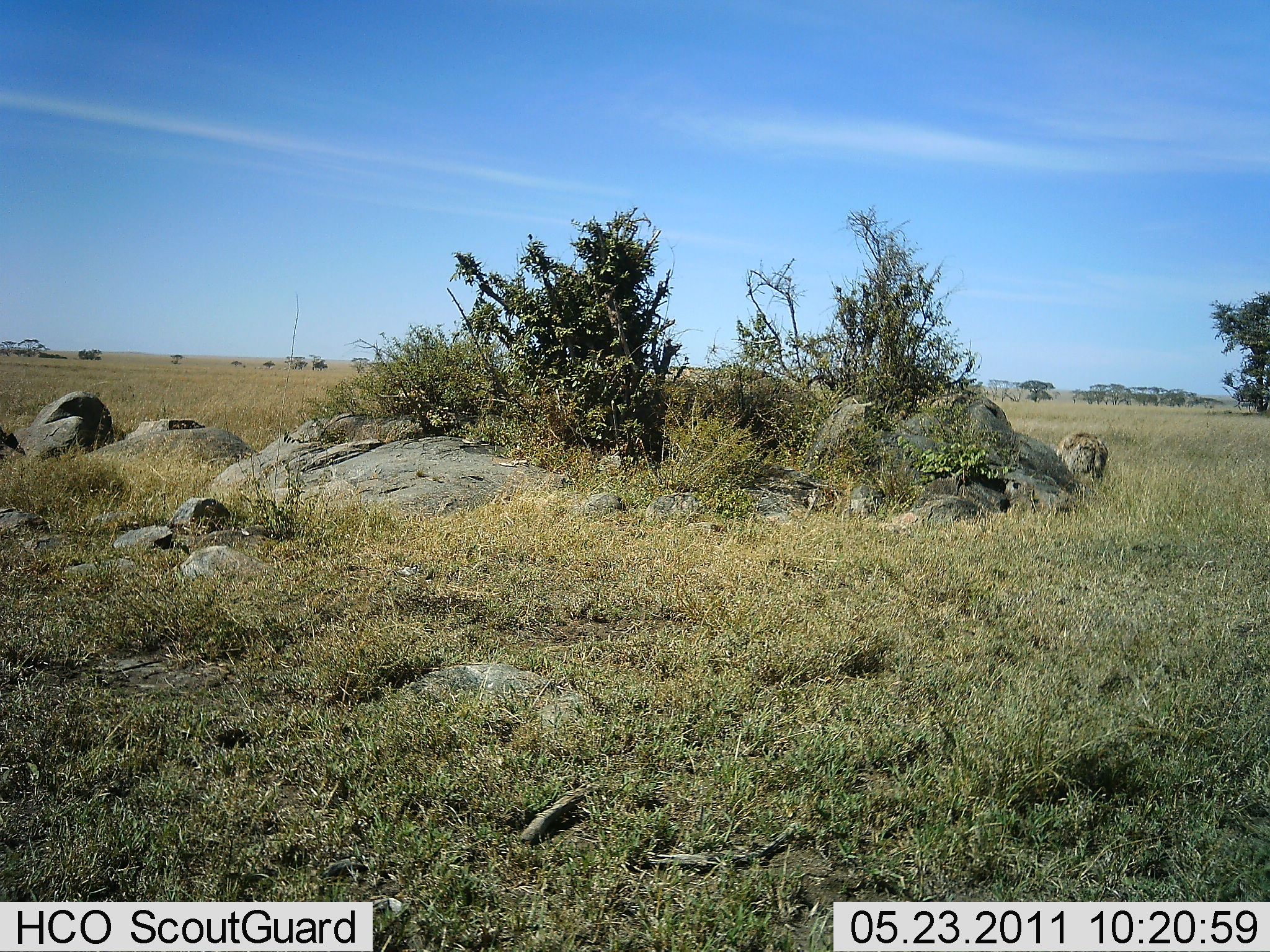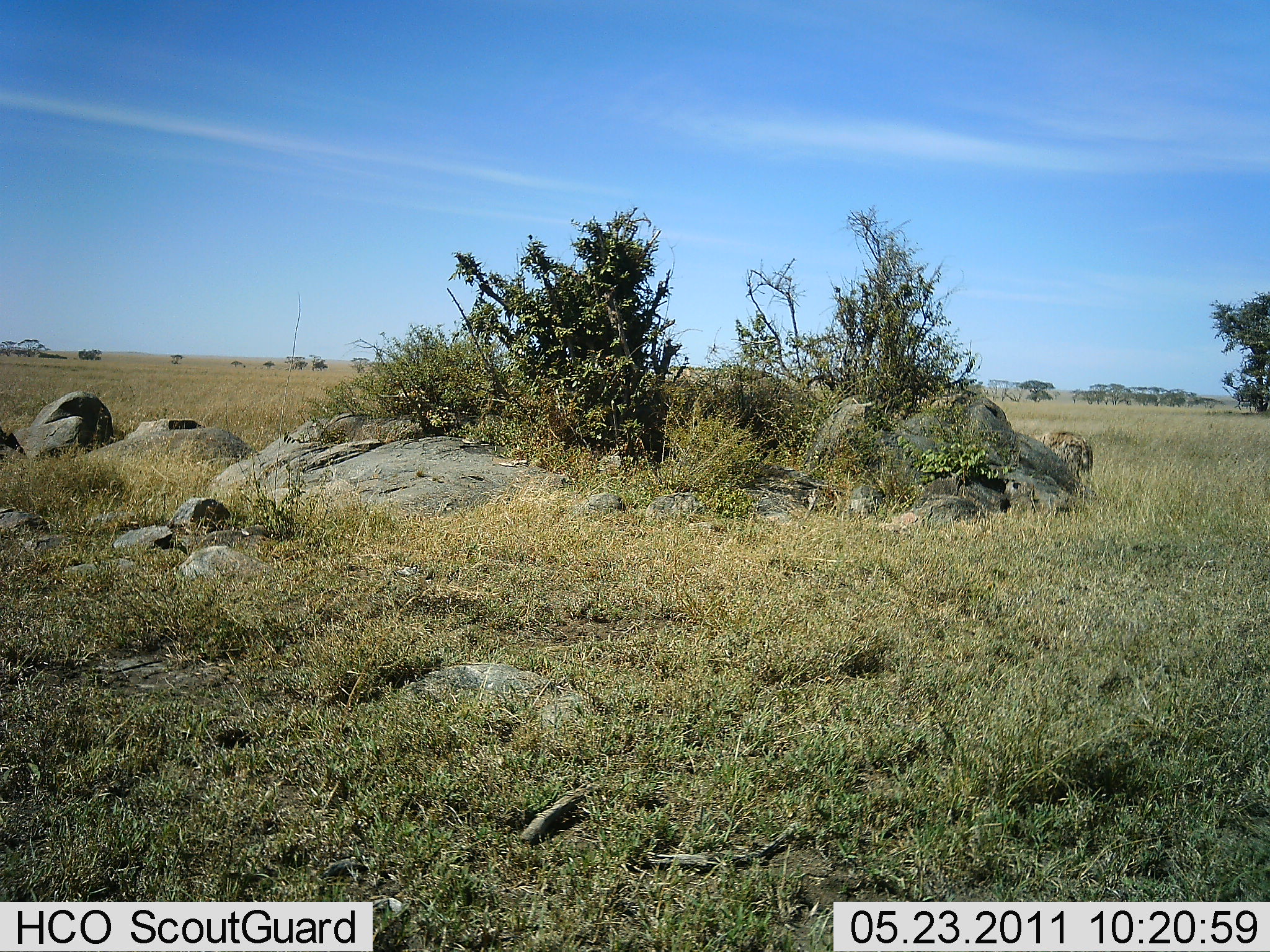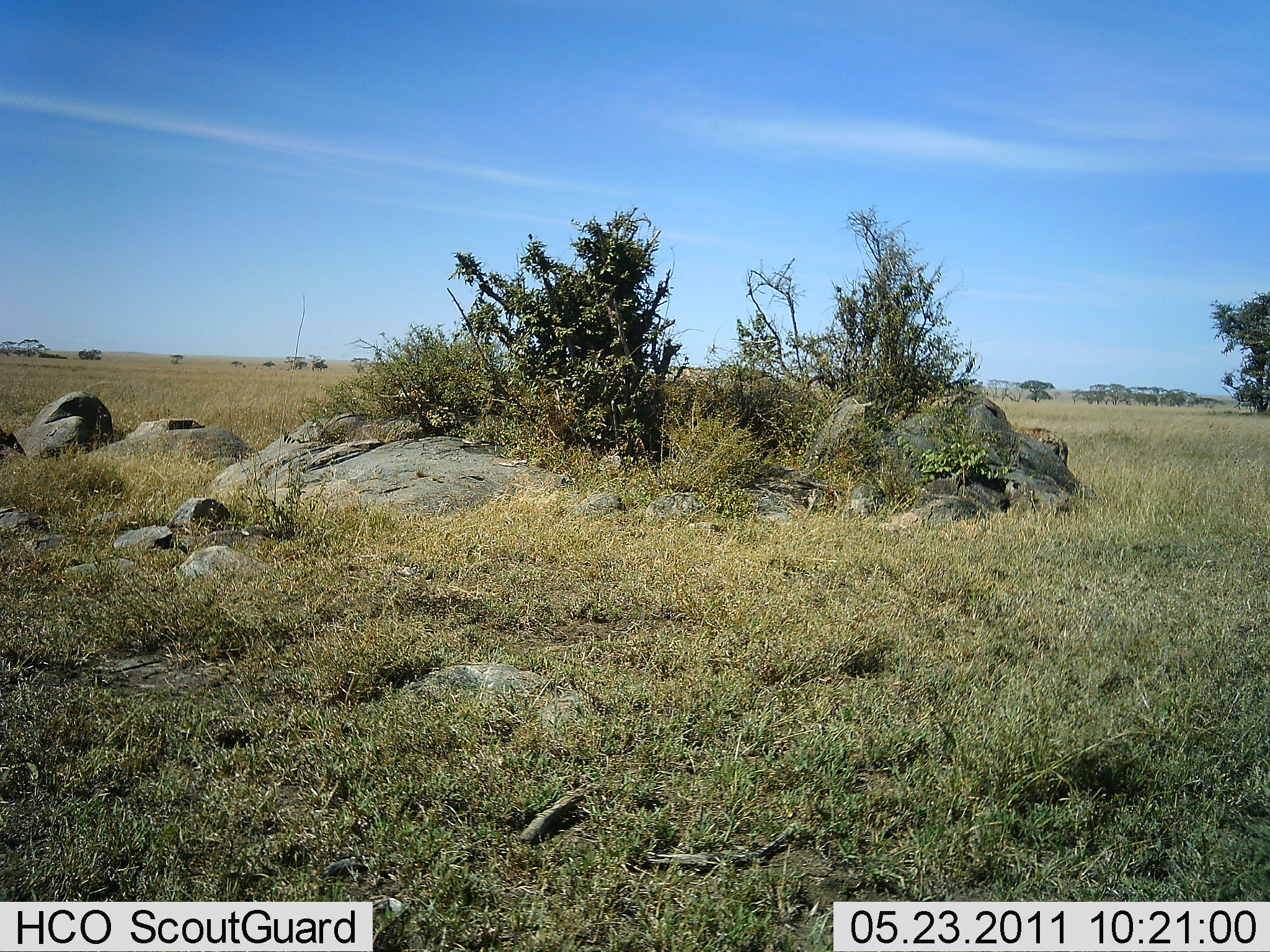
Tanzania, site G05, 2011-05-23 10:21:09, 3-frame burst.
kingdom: Animalia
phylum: Chordata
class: Mammalia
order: Carnivora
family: Hyaenidae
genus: Crocuta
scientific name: Crocuta crocuta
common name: spotted hyena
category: hyenaspotted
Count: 1.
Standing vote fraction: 0%.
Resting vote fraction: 0%.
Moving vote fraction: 100%.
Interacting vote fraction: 0%.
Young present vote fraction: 0%.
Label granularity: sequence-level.